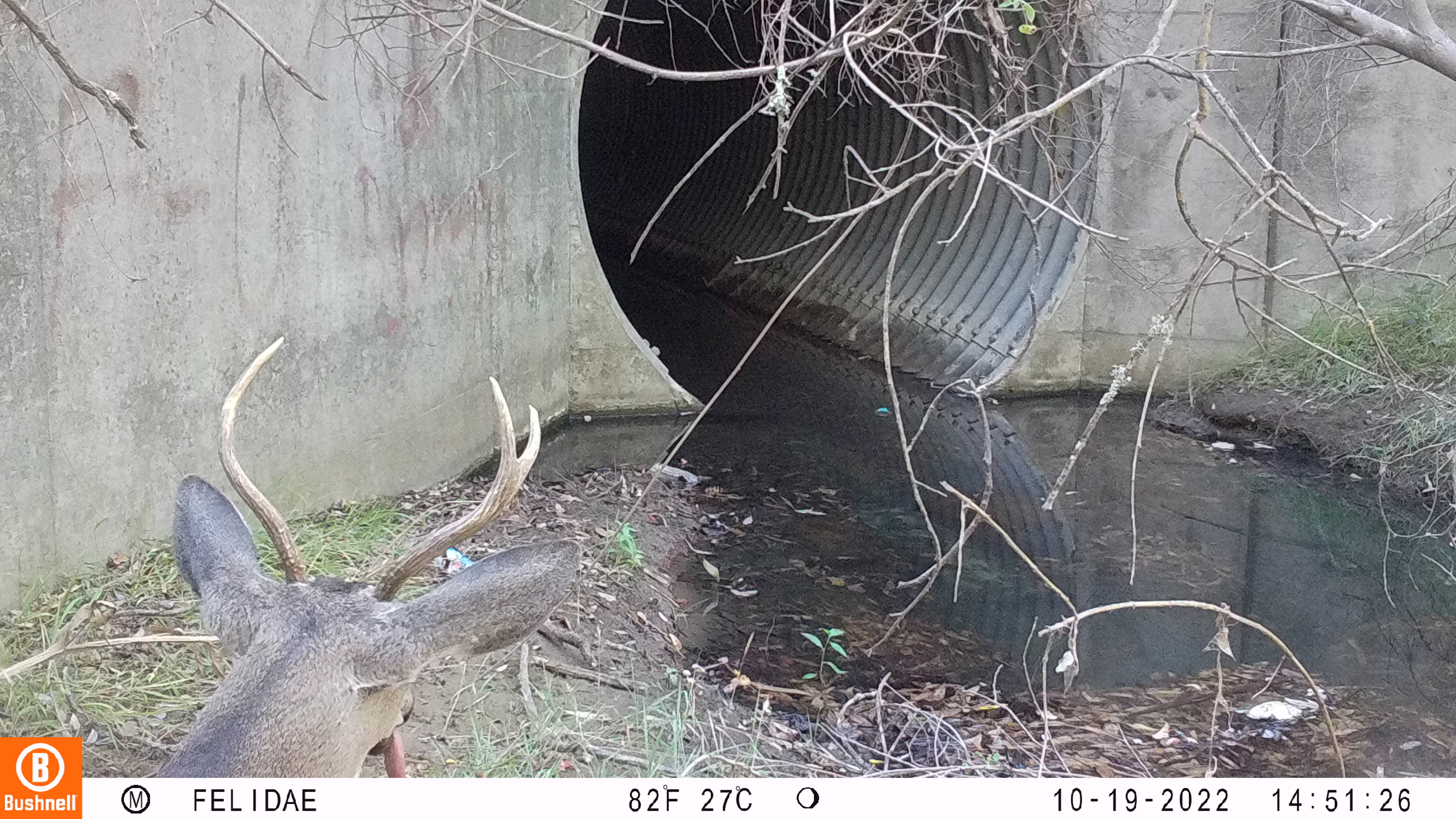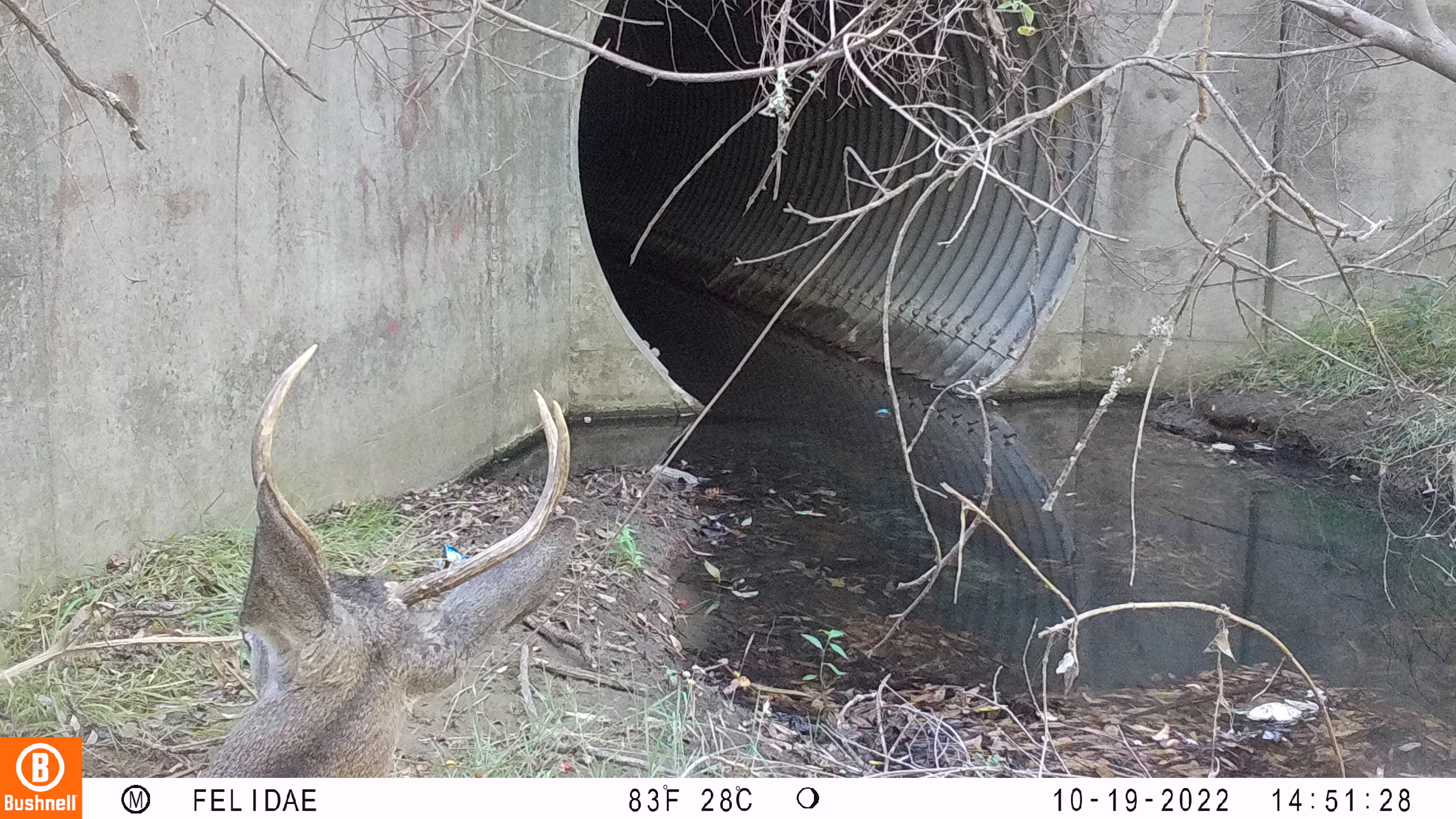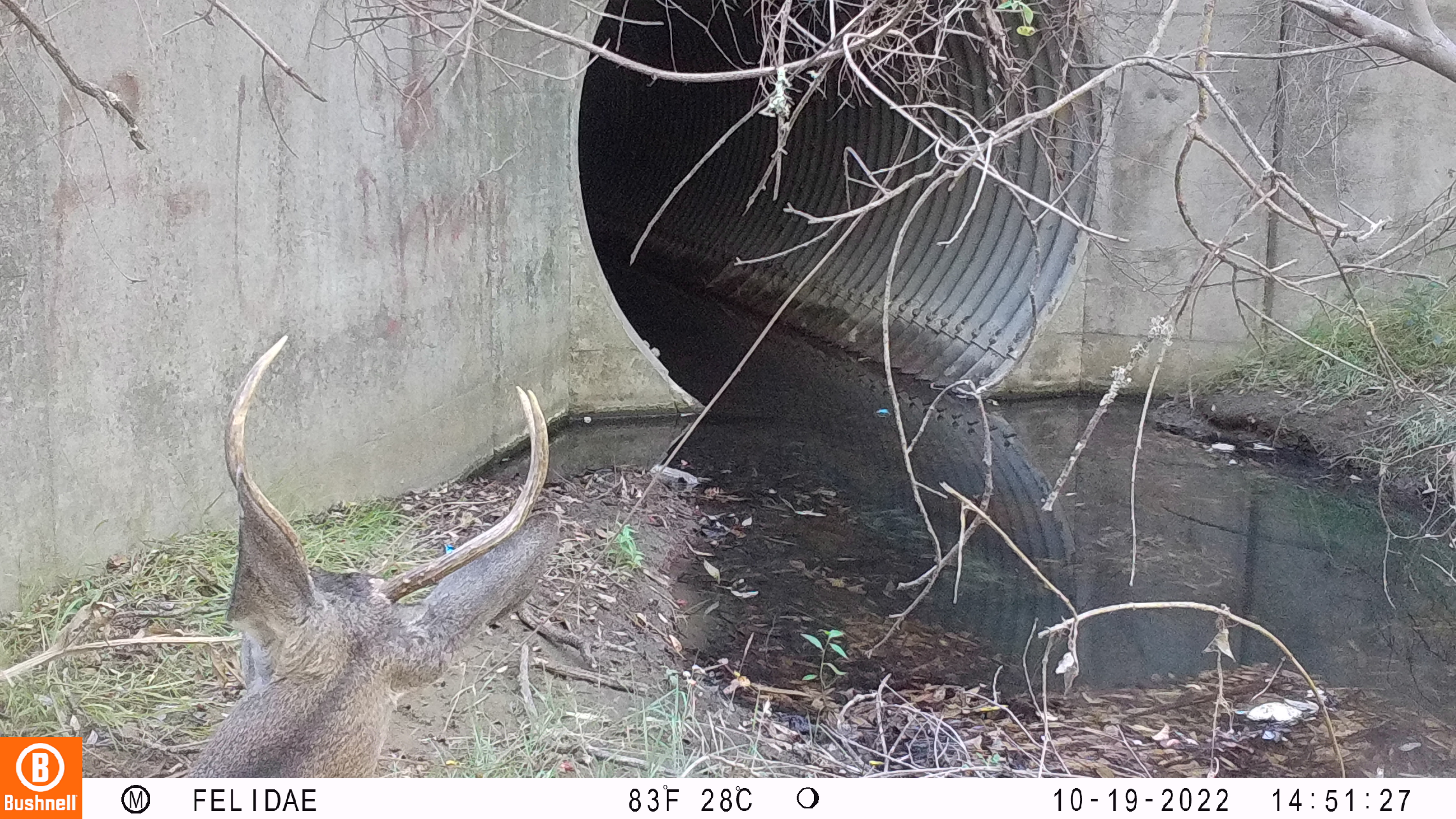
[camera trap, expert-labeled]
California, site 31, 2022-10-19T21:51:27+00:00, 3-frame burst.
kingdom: Animalia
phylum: Chordata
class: Mammalia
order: Artiodactyla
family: Cervidae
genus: Odocoileus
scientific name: Odocoileus hemionus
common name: mule deer